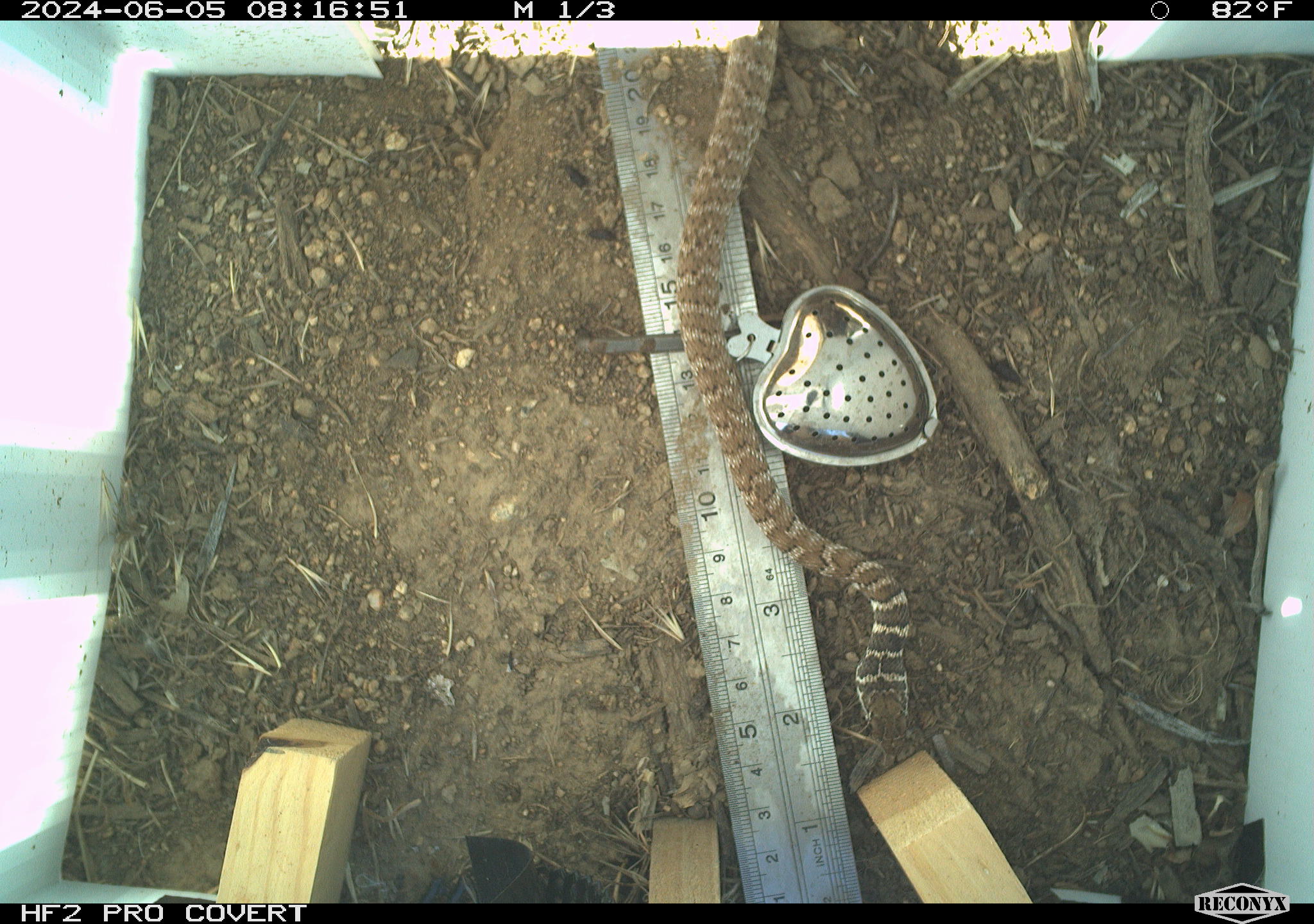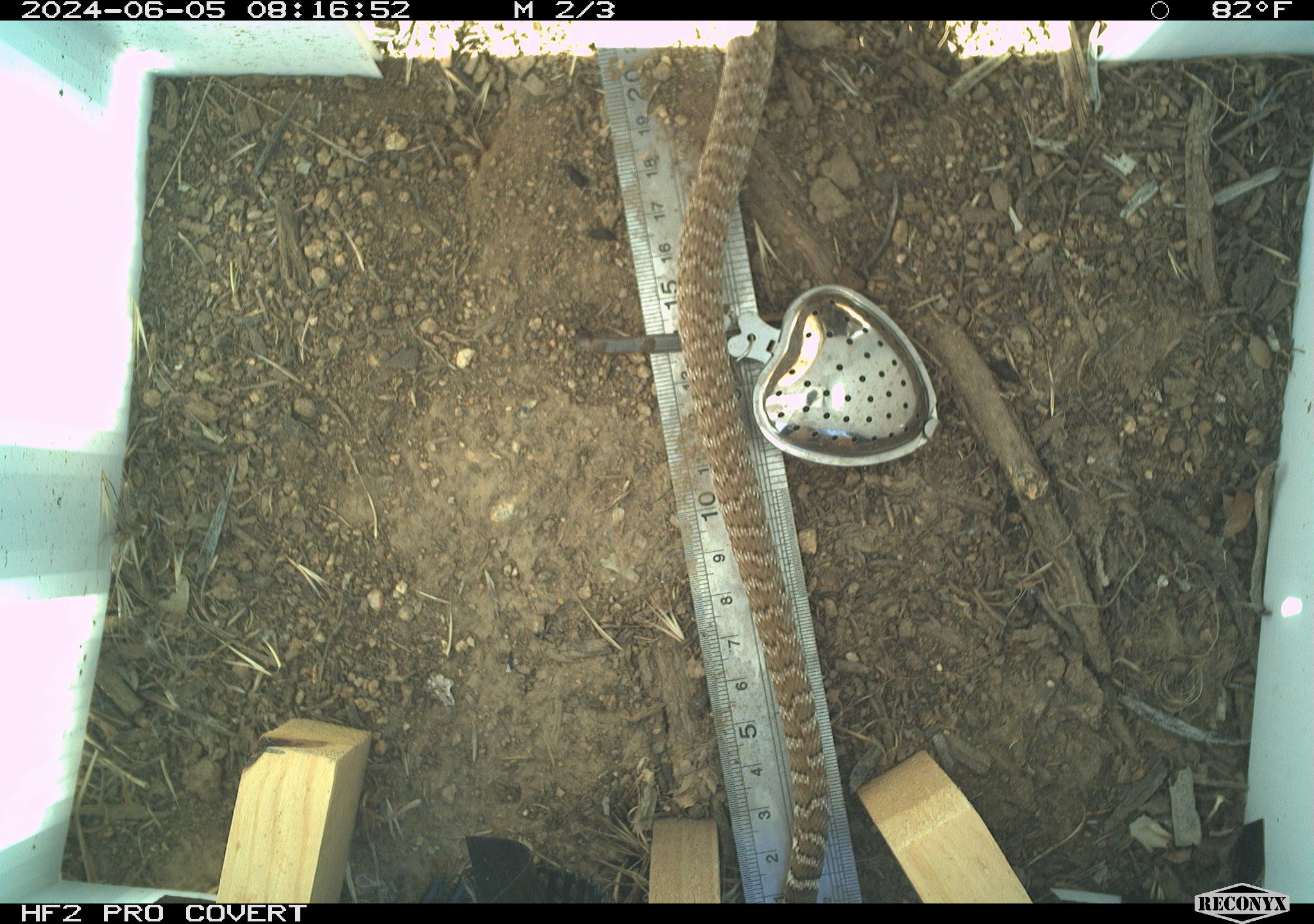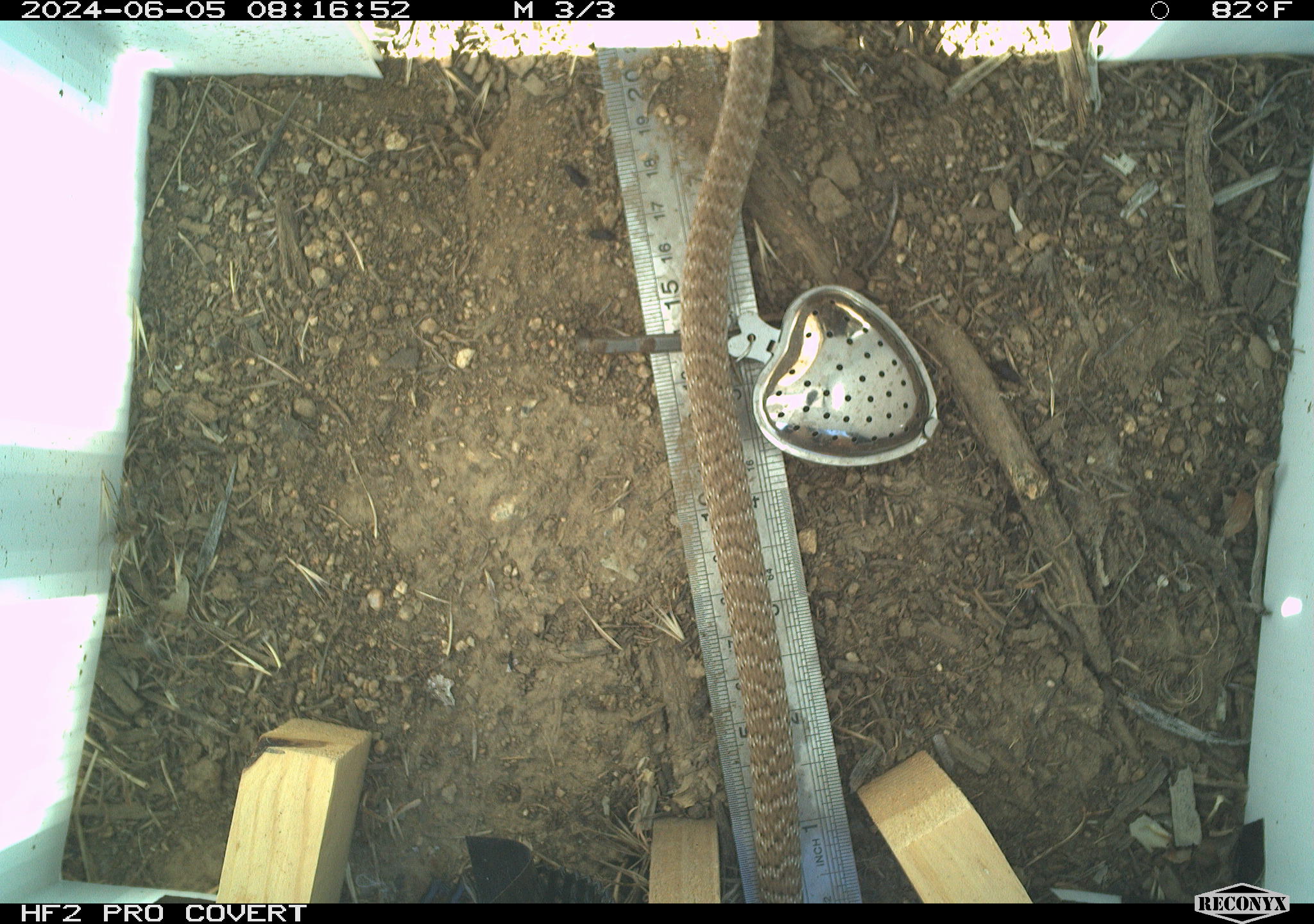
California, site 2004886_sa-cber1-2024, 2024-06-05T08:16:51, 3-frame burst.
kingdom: Animalia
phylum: Chordata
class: Reptilia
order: Squamata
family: Colubridae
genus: Masticophis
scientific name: Masticophis flagellum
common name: coachwhip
Coachwhip (Masticophis flagellum).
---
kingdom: Animalia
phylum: Chordata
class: Reptilia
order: Squamata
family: Colubridae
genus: Coluber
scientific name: Coluber constrictor mormon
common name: western yellow-bellied racer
Western yellow-bellied racer (Coluber constrictor mormon).